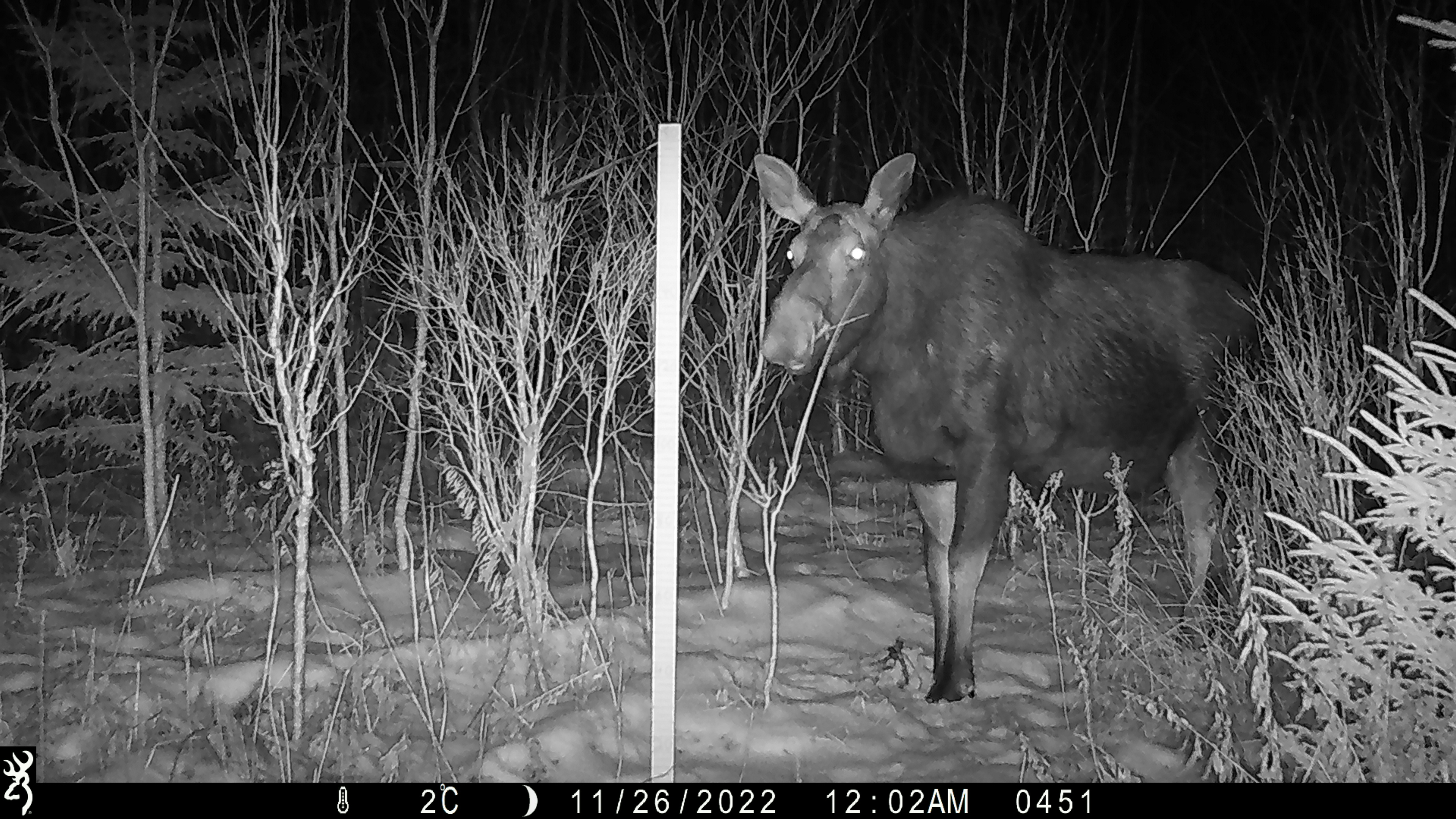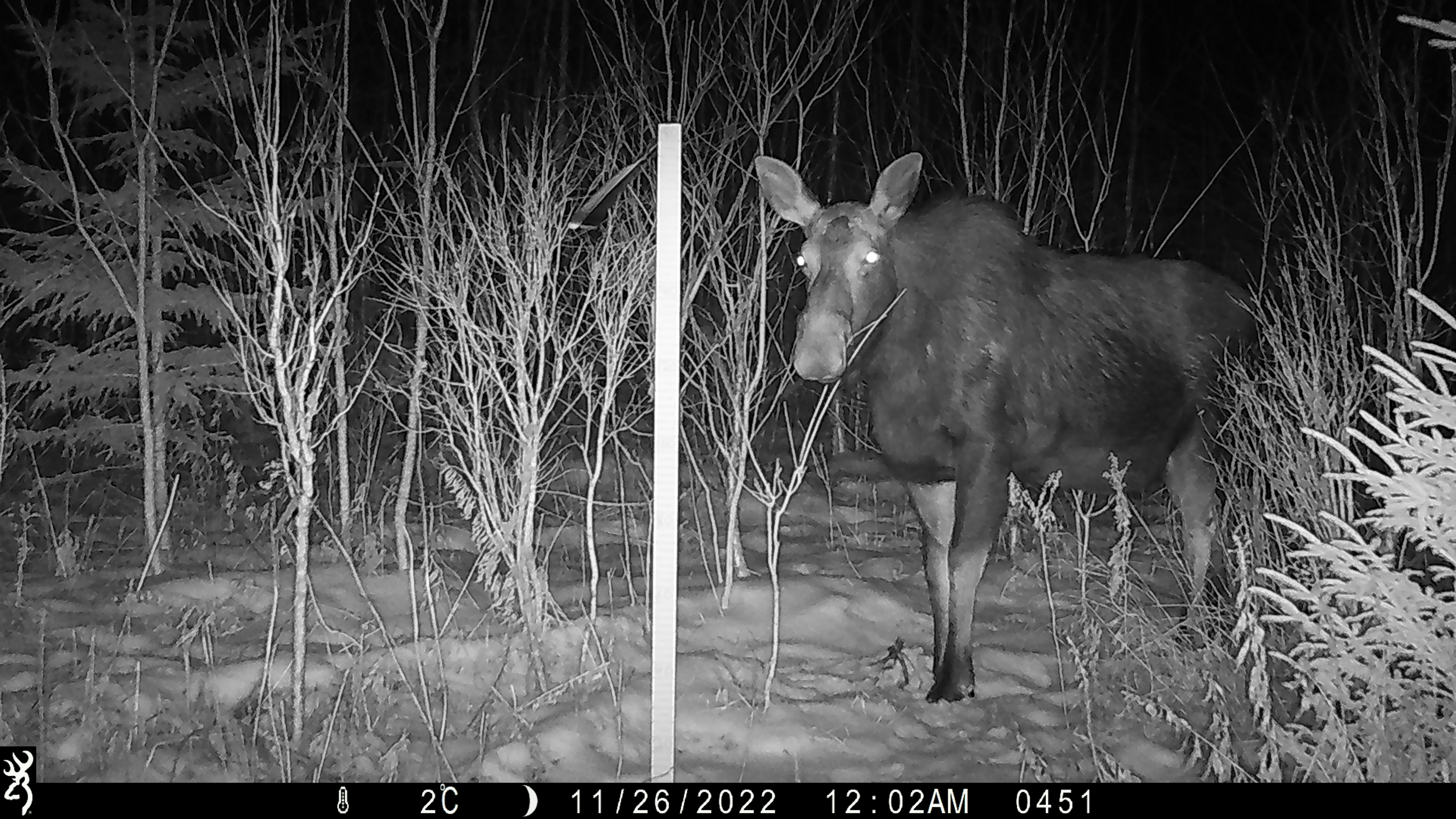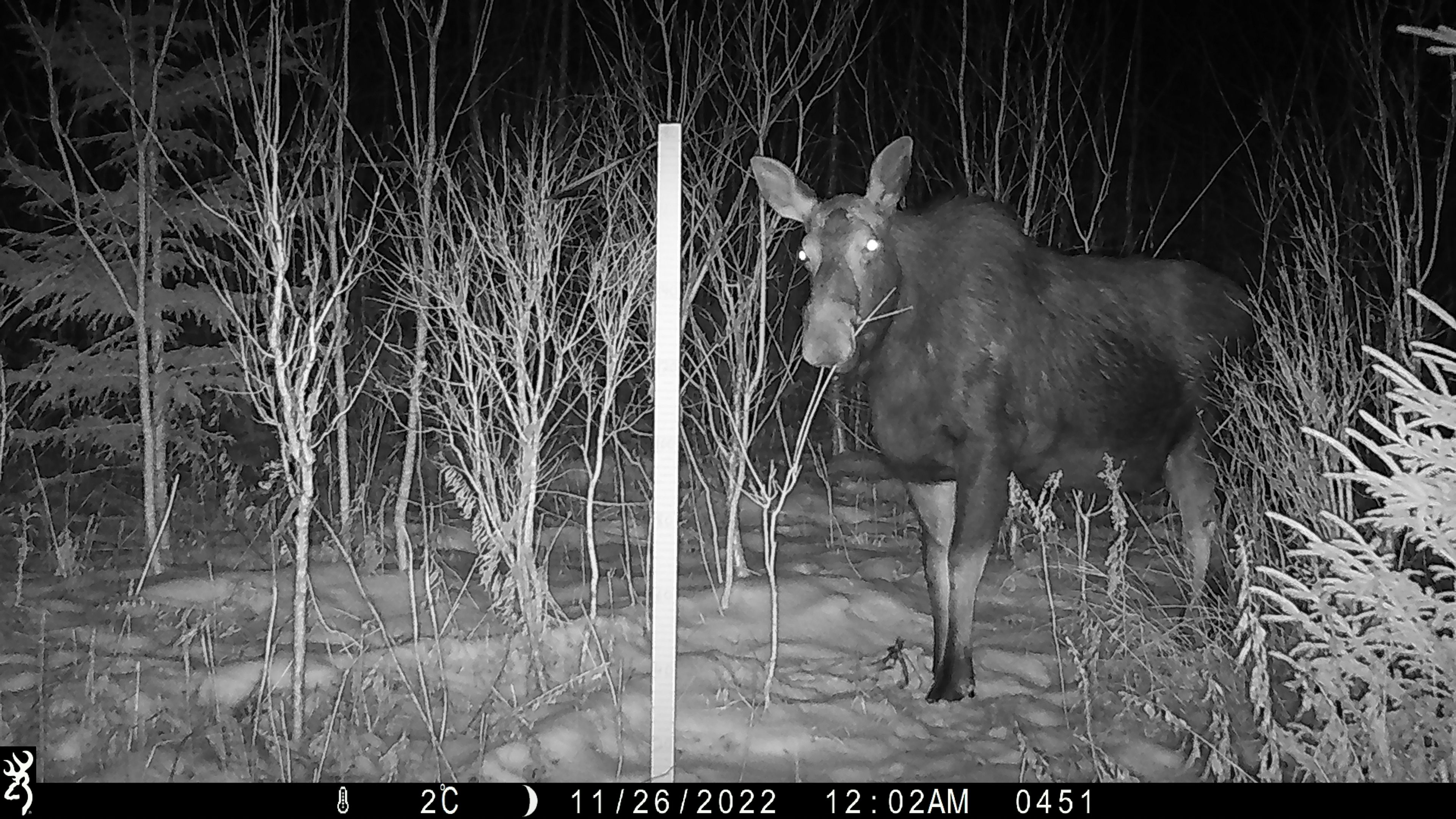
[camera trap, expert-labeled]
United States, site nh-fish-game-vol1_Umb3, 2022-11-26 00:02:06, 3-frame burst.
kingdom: Animalia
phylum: Chordata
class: Mammalia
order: Artiodactyla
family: Cervidae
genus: Alces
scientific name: Alces alces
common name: moose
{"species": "moose (Alces alces)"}